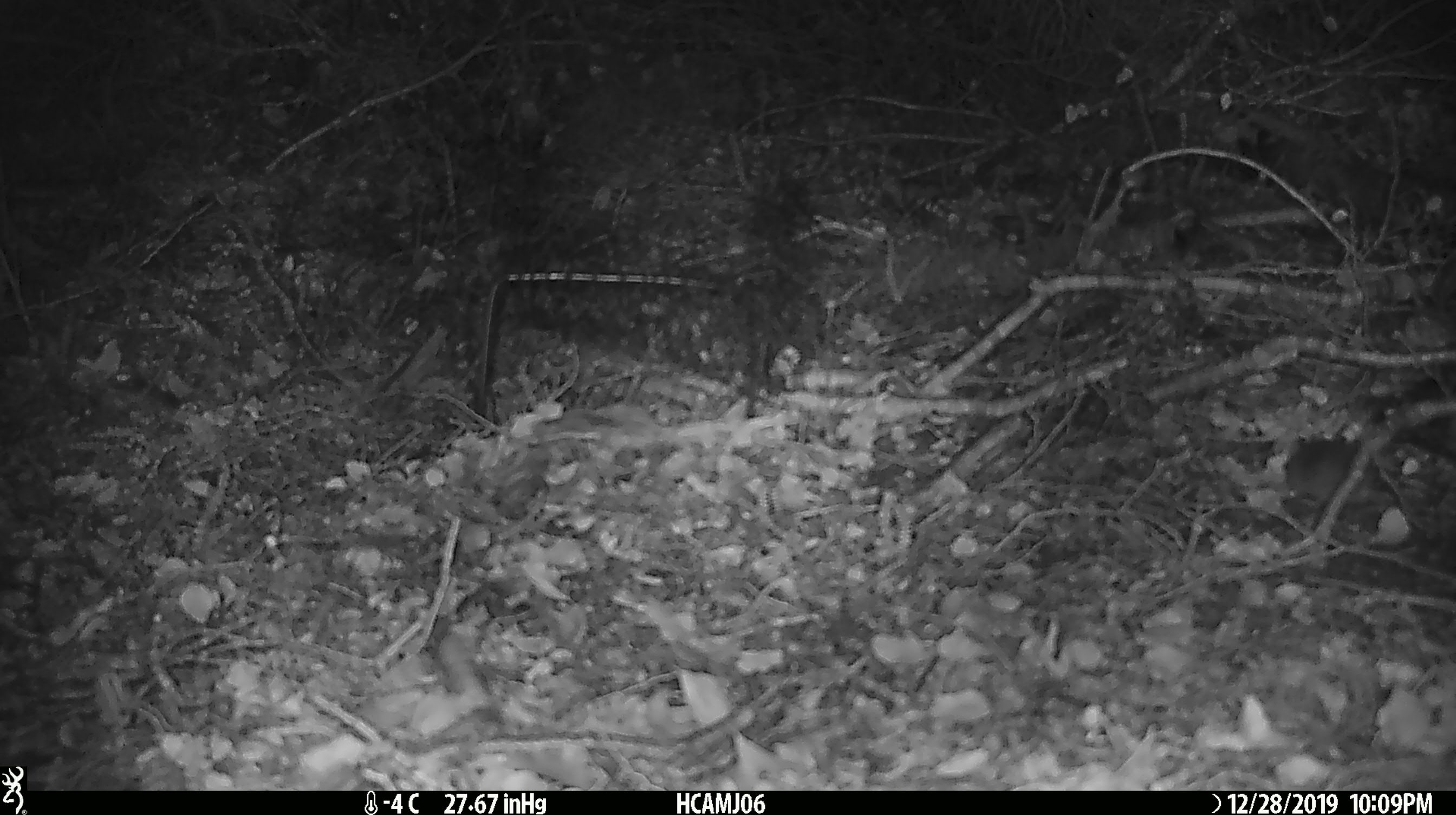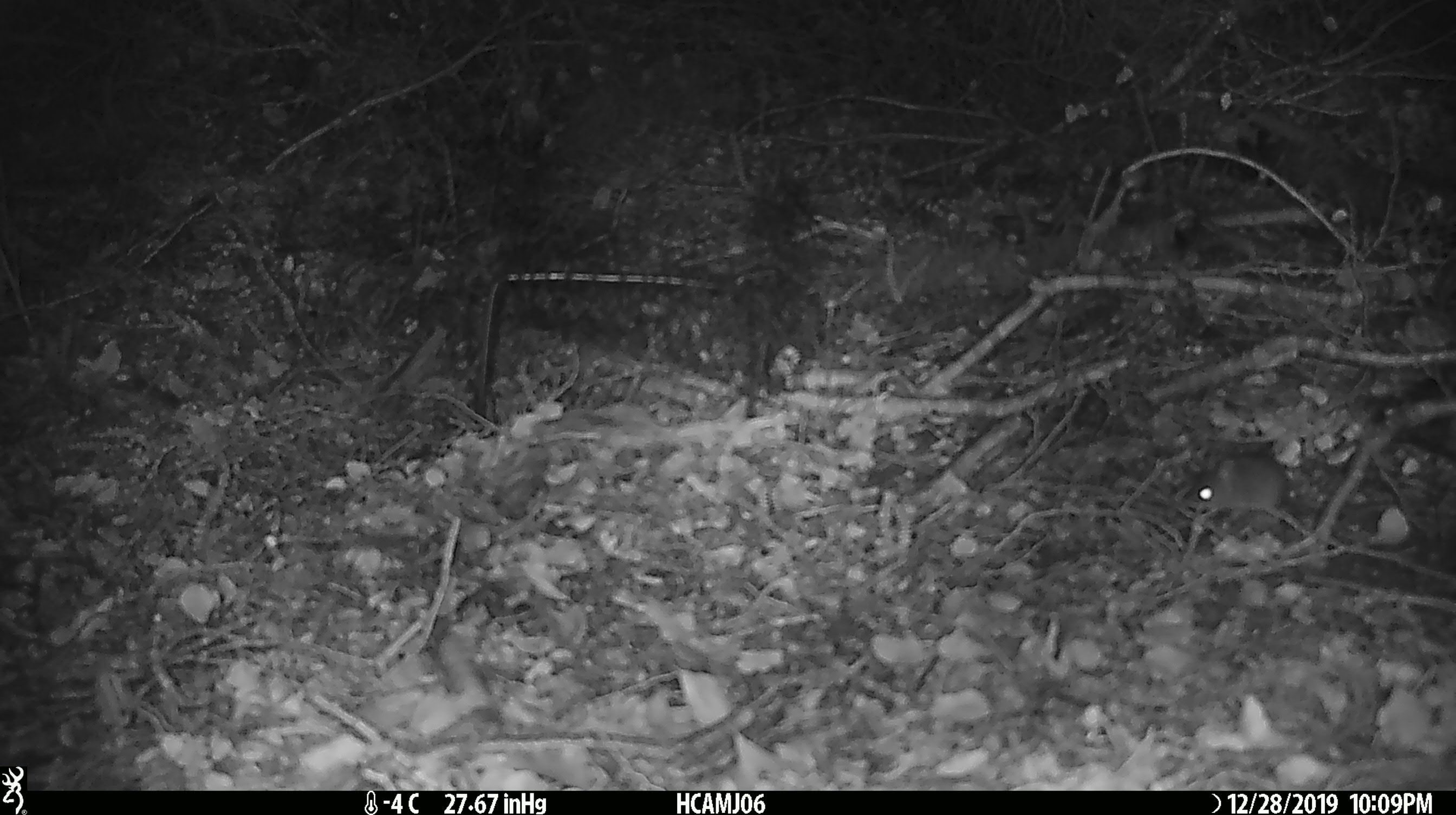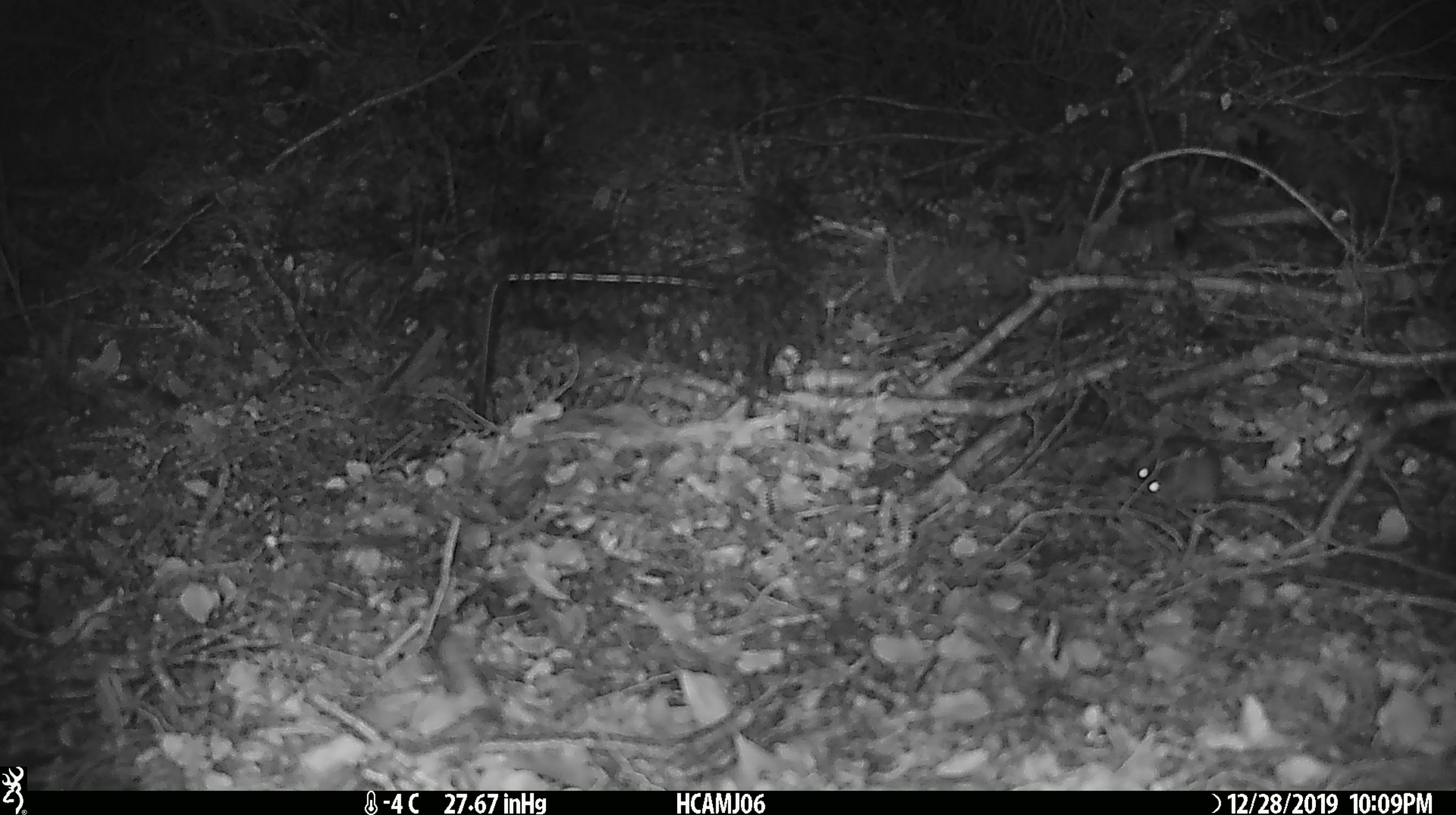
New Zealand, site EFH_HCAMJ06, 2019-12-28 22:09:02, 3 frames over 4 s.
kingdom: Animalia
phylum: Chordata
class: Mammalia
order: Rodentia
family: Muridae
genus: Mus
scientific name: Mus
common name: mouse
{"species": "mouse (Mus)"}